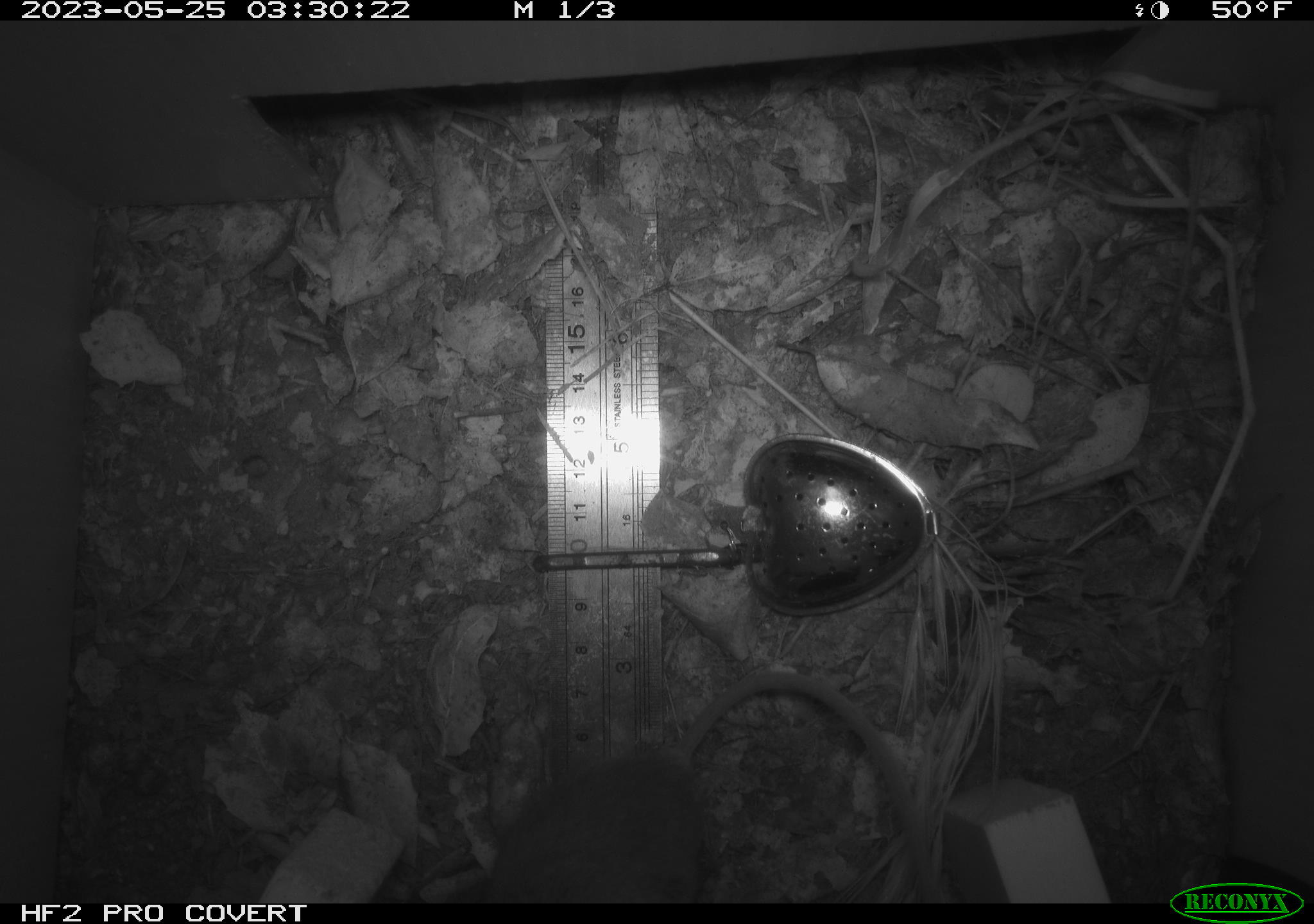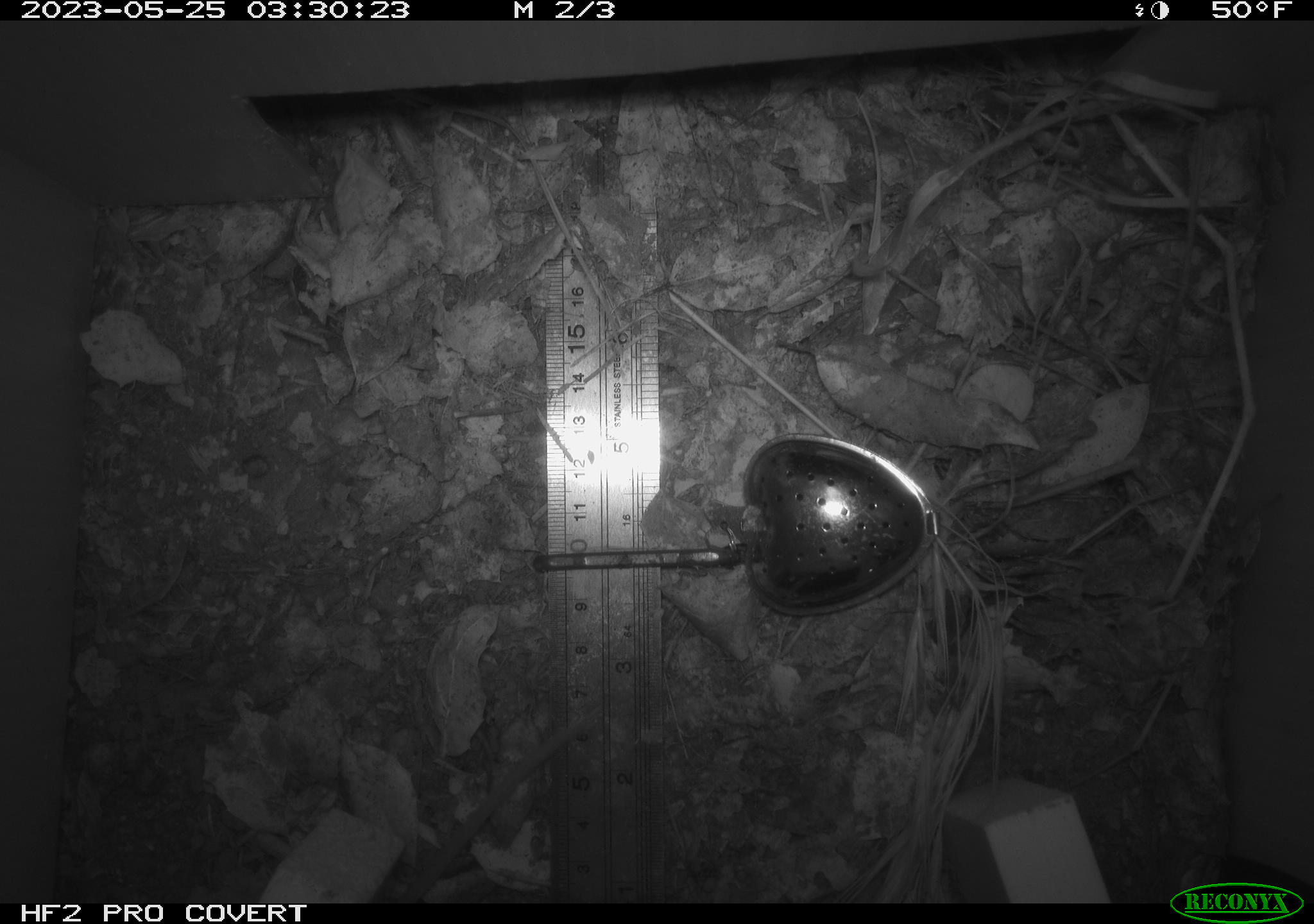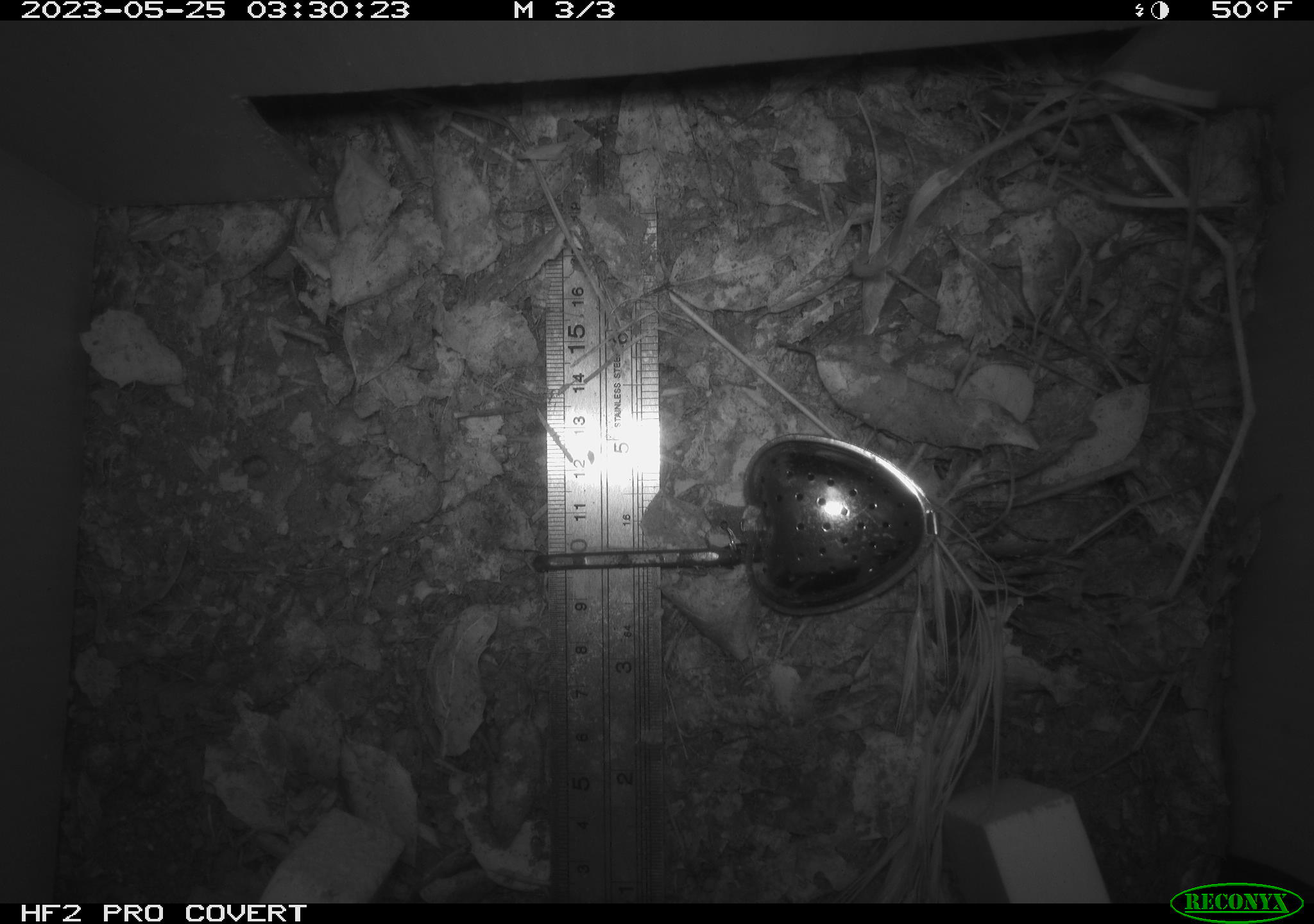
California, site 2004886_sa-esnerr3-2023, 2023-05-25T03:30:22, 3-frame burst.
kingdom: Animalia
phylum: Chordata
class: Mammalia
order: Rodentia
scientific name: Rodentia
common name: mouse species